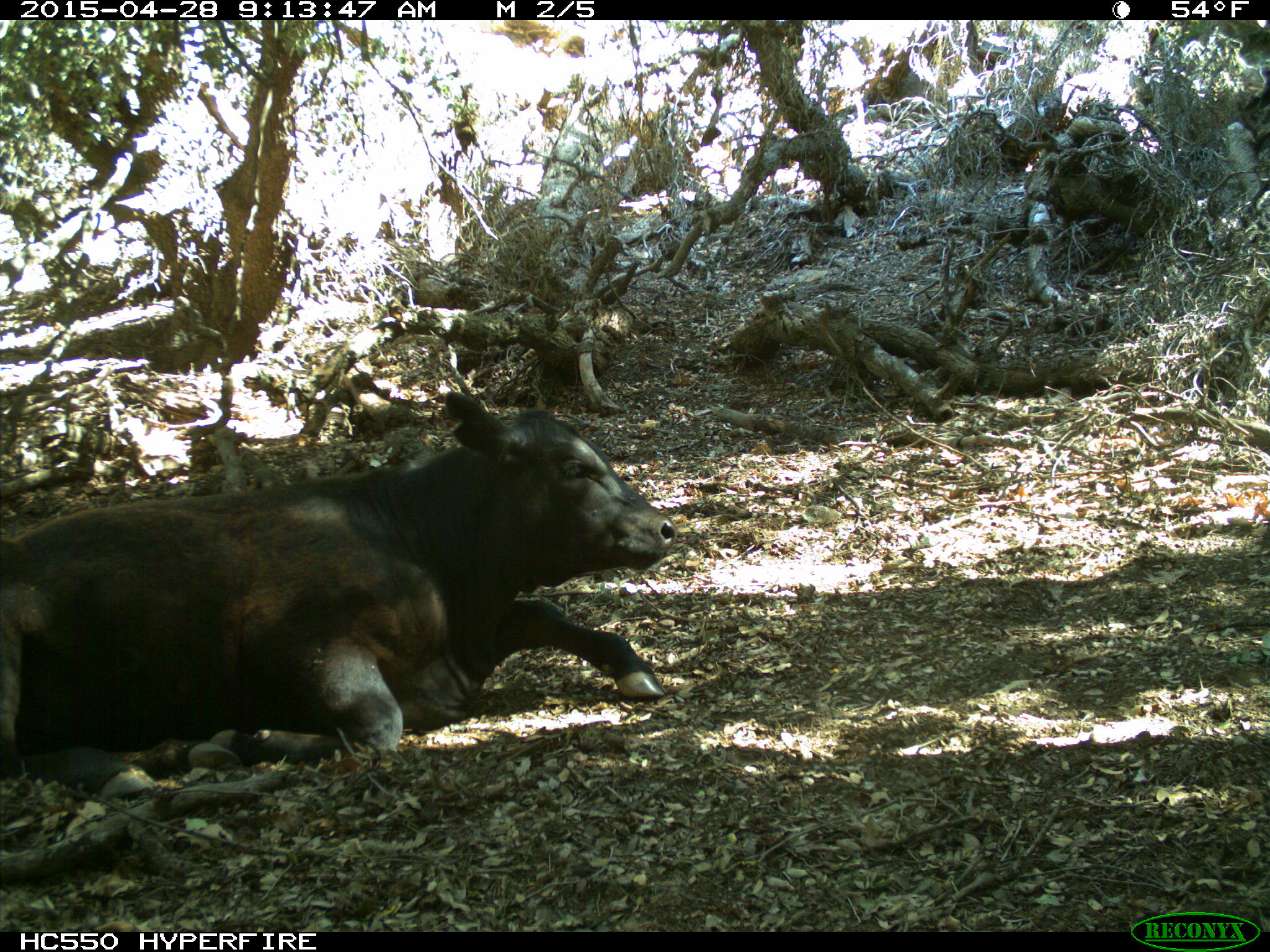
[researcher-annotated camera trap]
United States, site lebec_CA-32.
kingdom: Animalia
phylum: Chordata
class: Mammalia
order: Artiodactyla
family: Bovidae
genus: Bos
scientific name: Bos taurus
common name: domestic cow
Bos taurus (domestic cow).